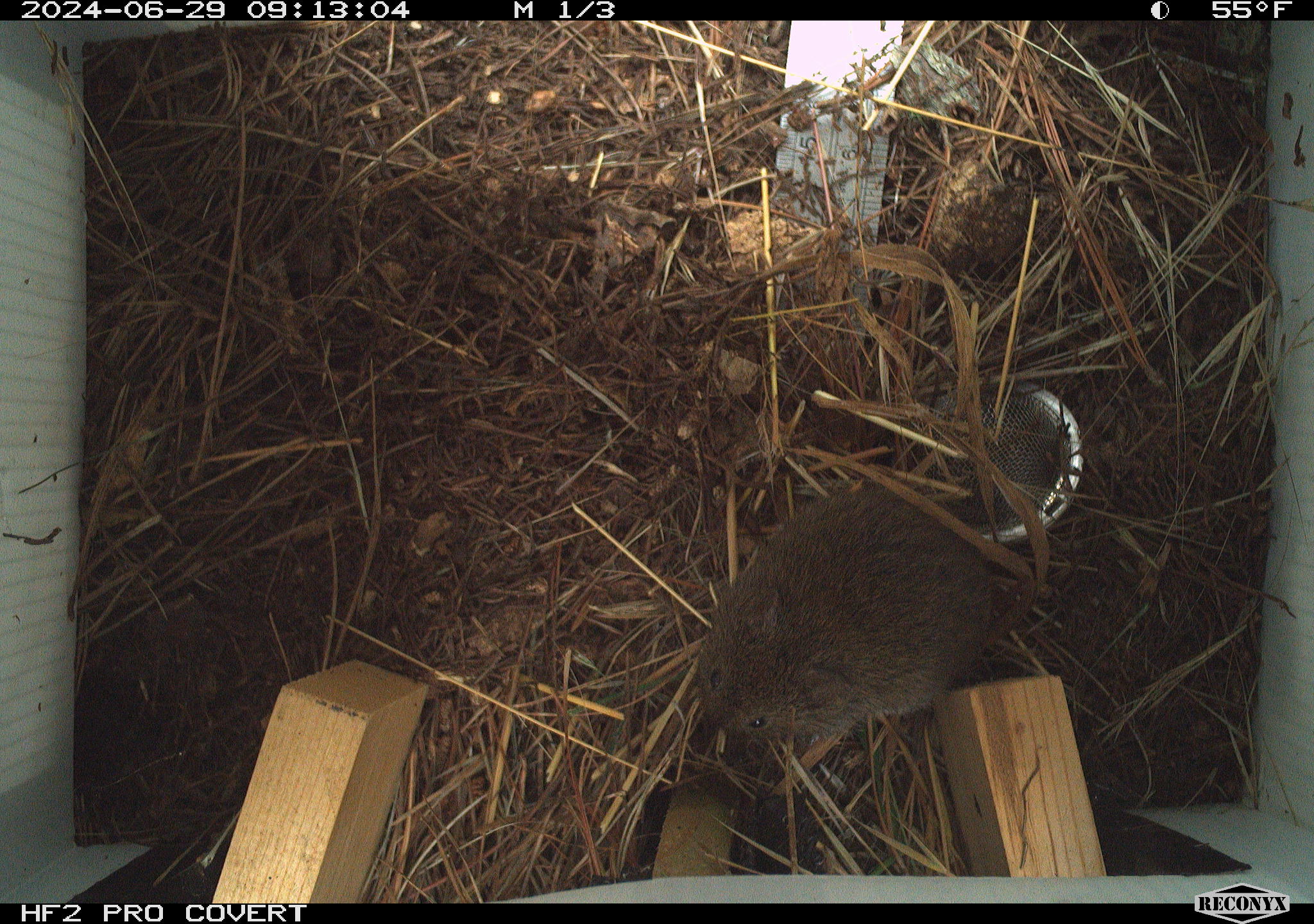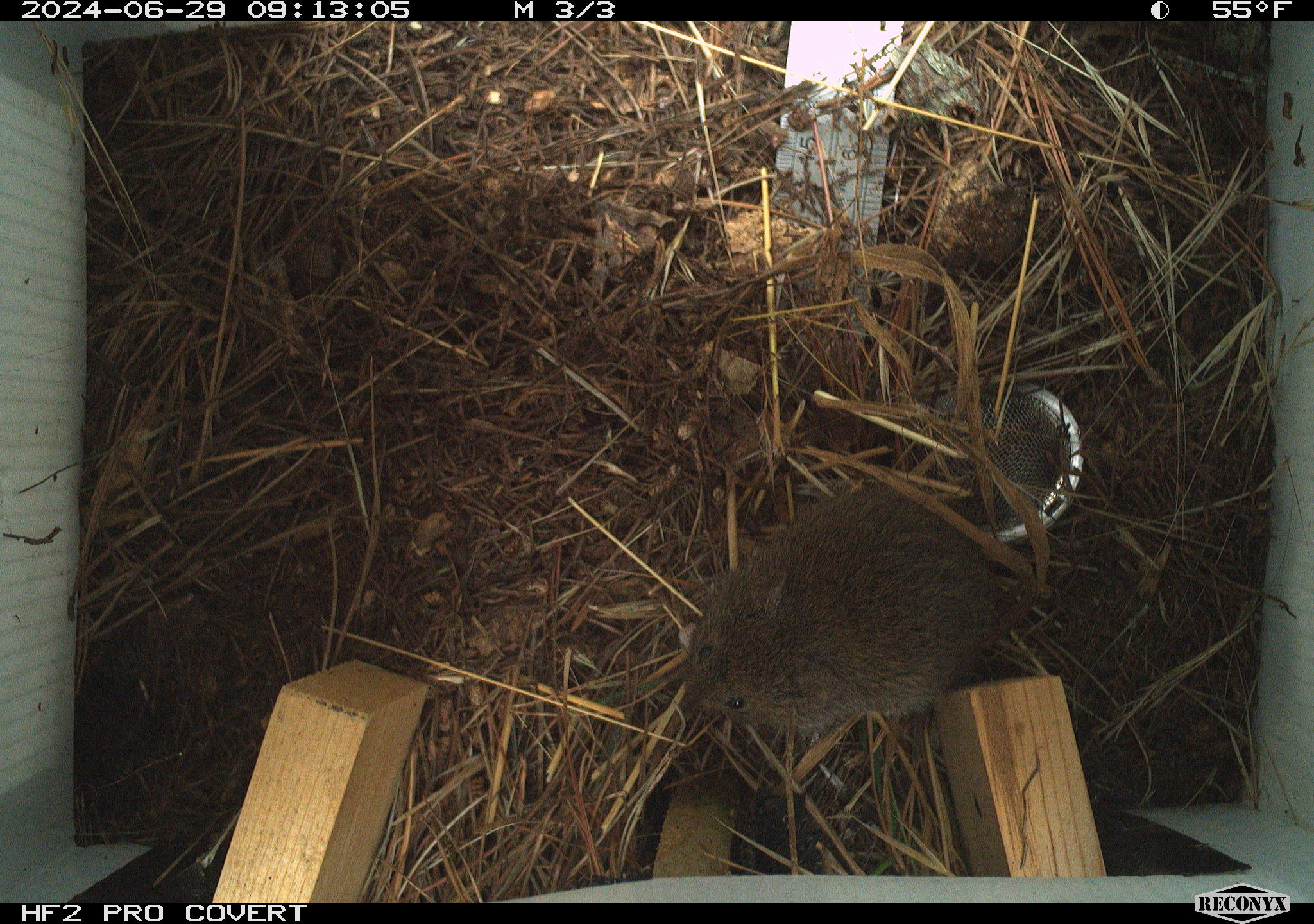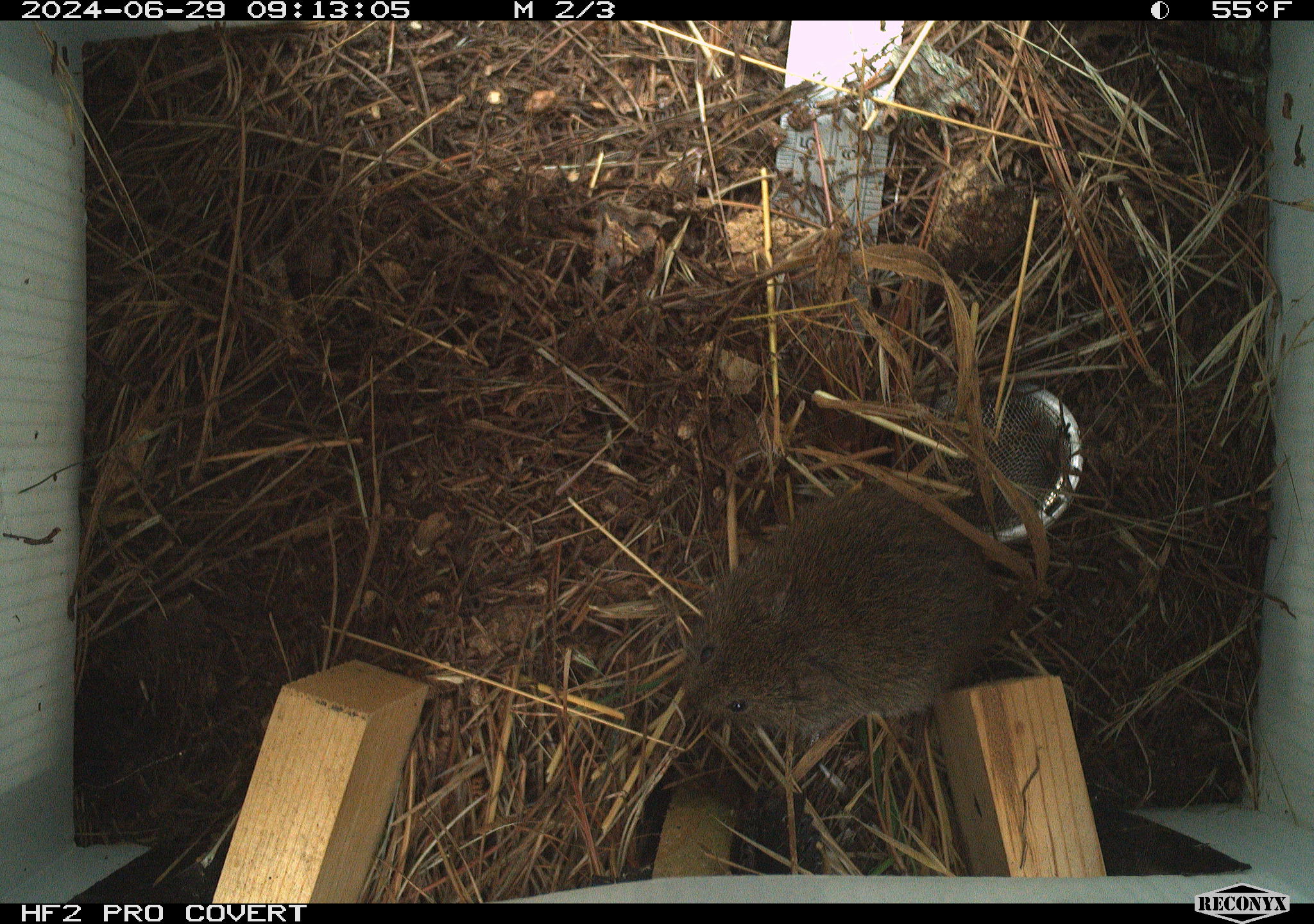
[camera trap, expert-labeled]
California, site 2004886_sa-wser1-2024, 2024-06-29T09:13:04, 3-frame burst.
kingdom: Animalia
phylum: Chordata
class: Mammalia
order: Rodentia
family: Cricetidae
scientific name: Arvicolinae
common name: voles, lemmings, and muskrats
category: arvicolinae subfamily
Arvicolinae subfamily (voles, lemmings, and muskrats) (Arvicolinae).